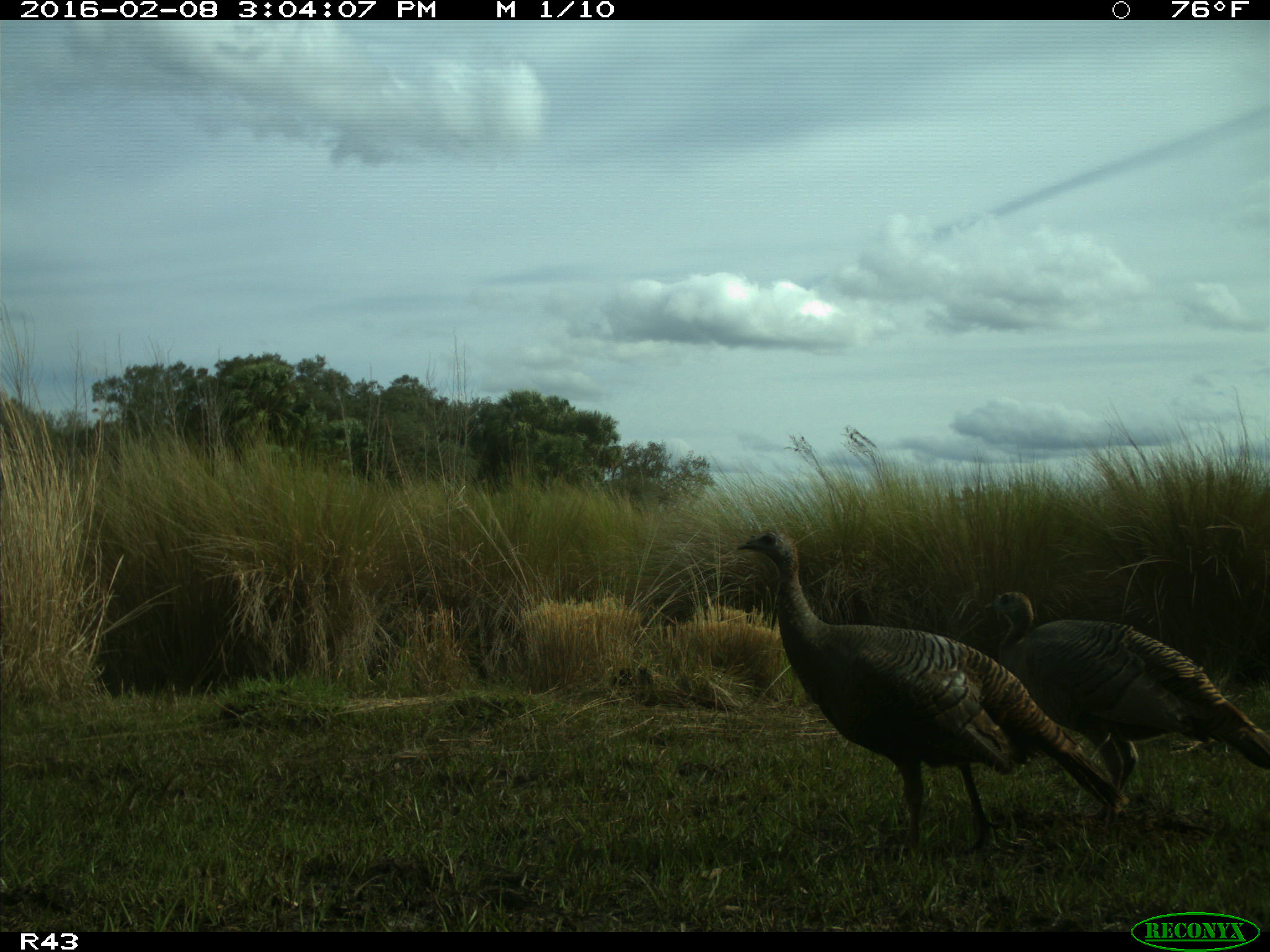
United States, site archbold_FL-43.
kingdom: Animalia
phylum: Chordata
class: Aves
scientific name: Aves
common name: birds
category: unidentified bird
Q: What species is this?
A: Unidentified bird (birds) (Aves).